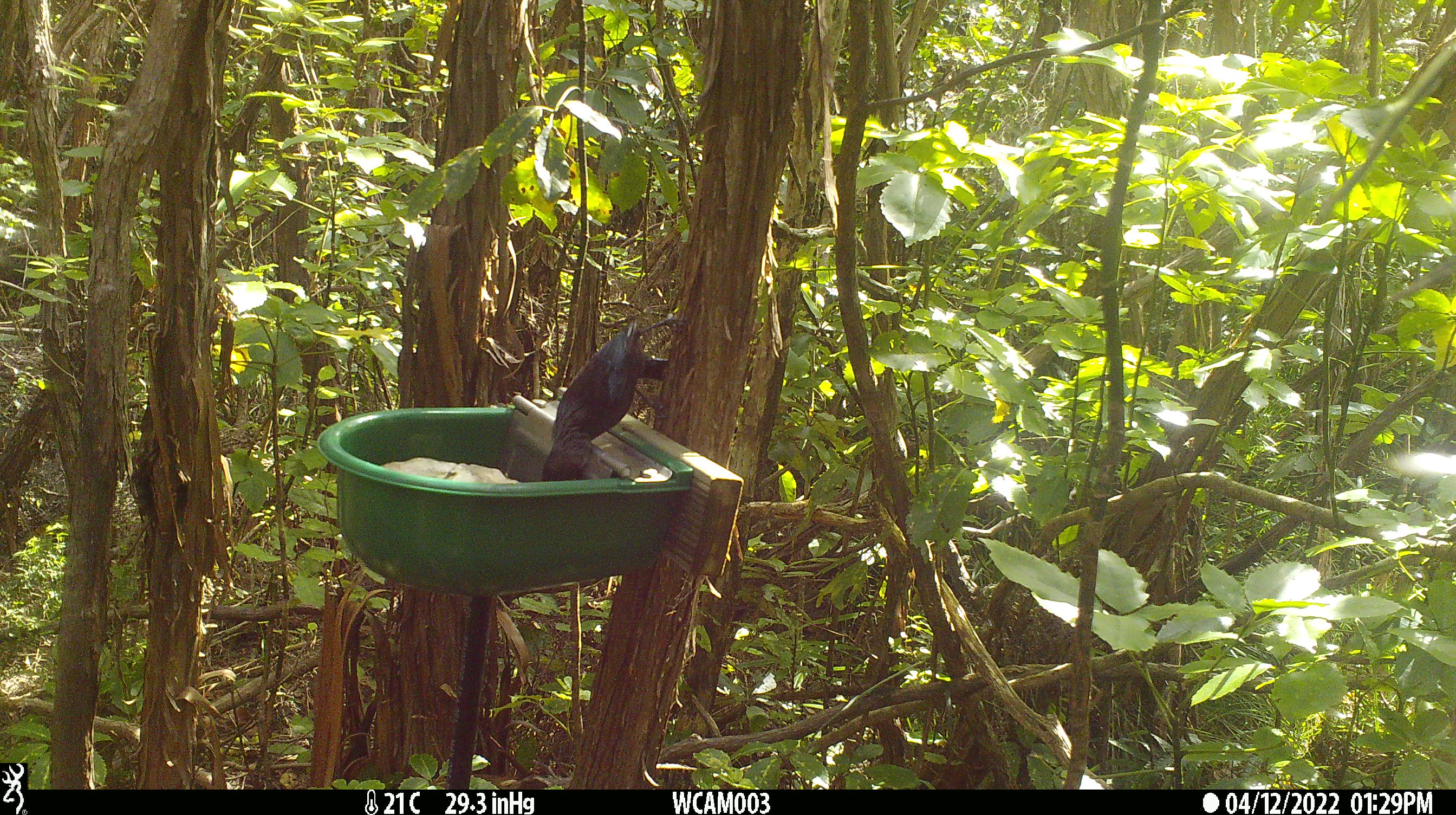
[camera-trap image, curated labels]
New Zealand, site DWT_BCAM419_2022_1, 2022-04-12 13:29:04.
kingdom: Animalia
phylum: Chordata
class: Aves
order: Passeriformes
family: Meliphagidae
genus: Prosthemadera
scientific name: Prosthemadera novaeseelandiae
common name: tui